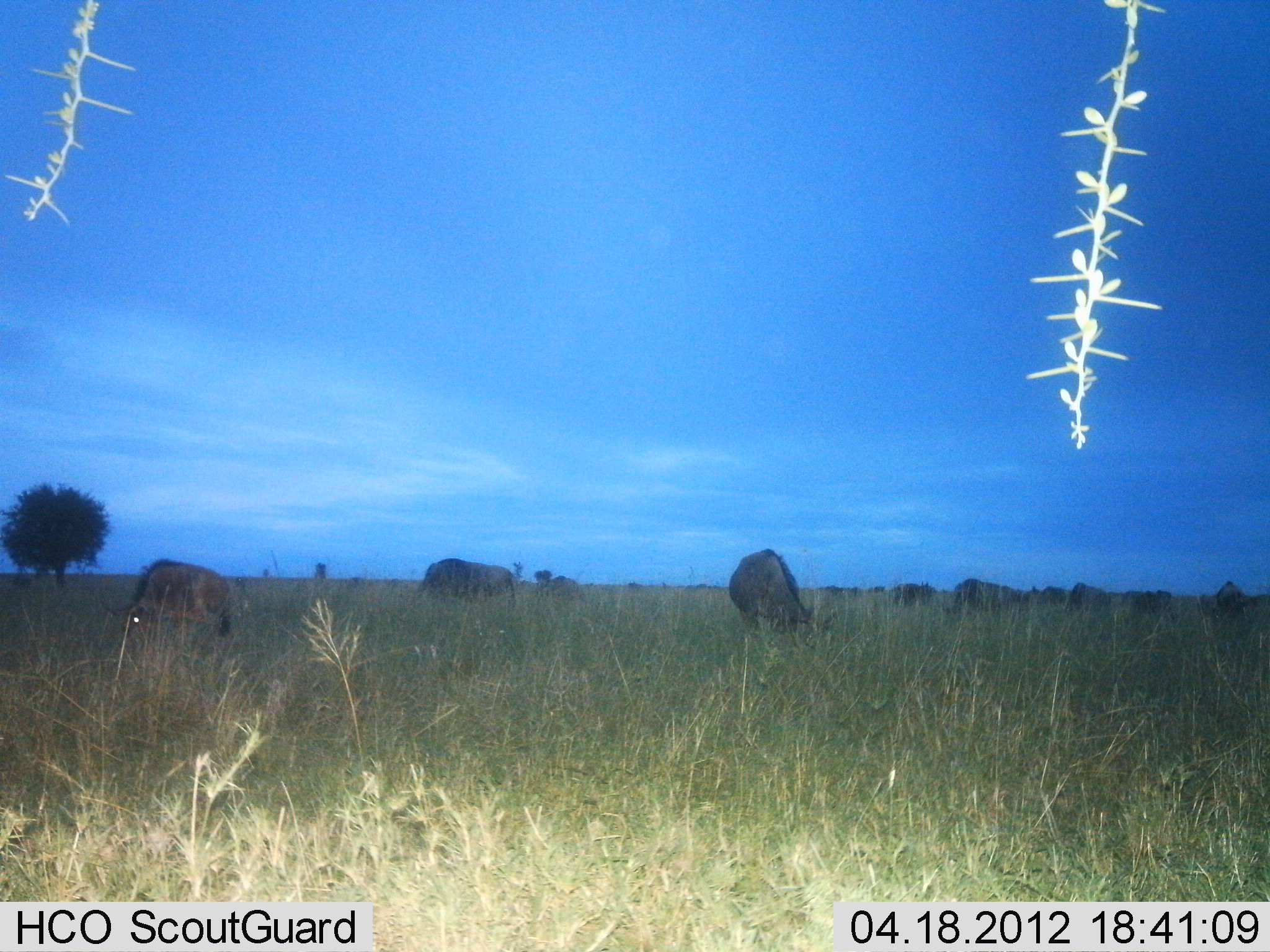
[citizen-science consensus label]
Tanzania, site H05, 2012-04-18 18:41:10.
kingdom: Animalia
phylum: Chordata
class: Mammalia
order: Artiodactyla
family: Bovidae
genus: Connochaetes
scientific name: Connochaetes taurinus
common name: blue wildebeest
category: wildebeest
Wildebeest (blue wildebeest) (Connochaetes taurinus), count 9. Behavior (volunteer vote fractions): standing 21%, resting 0%, moving 0%, interacting 0%. Young present (vote fraction): 14%. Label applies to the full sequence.